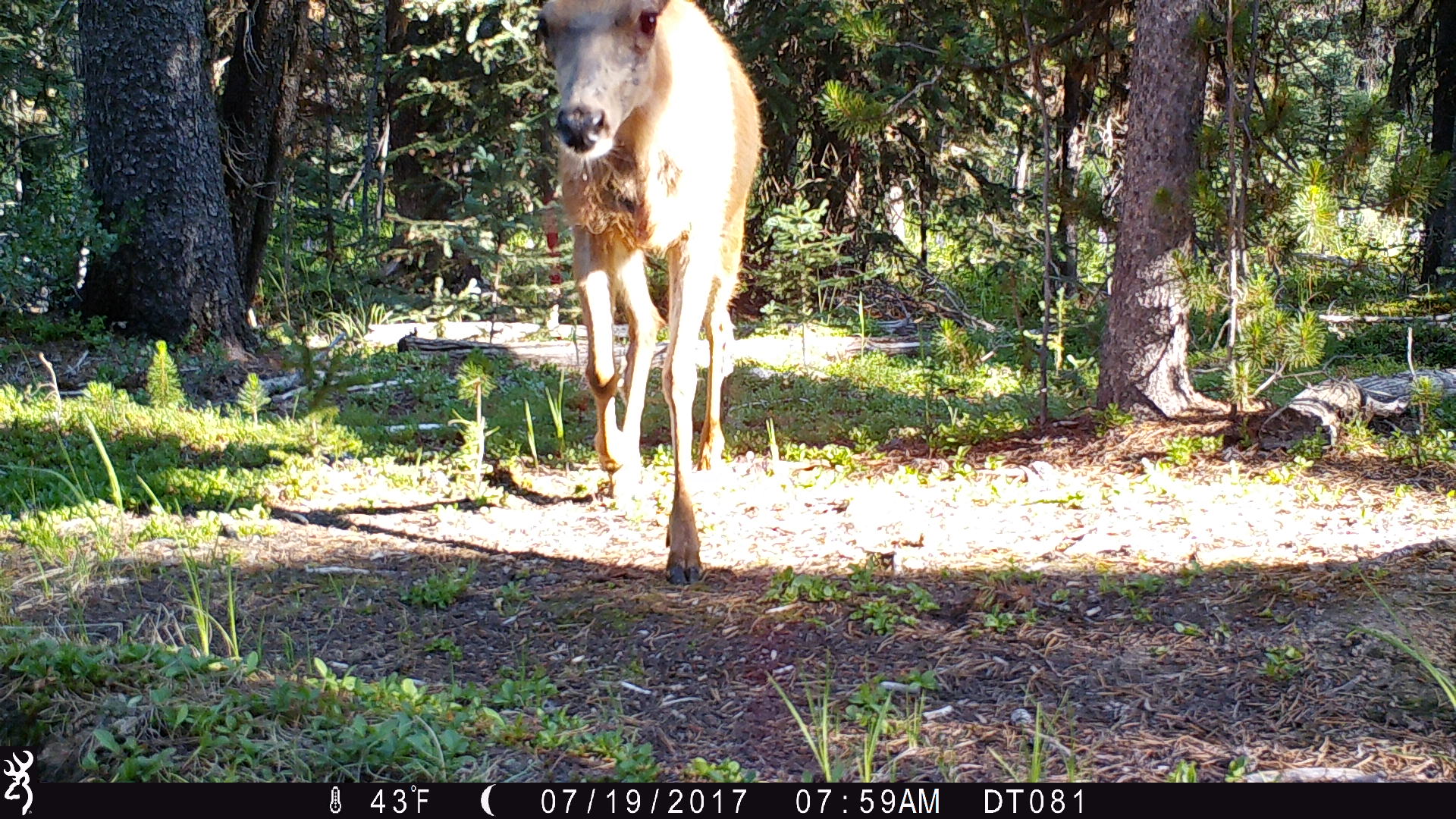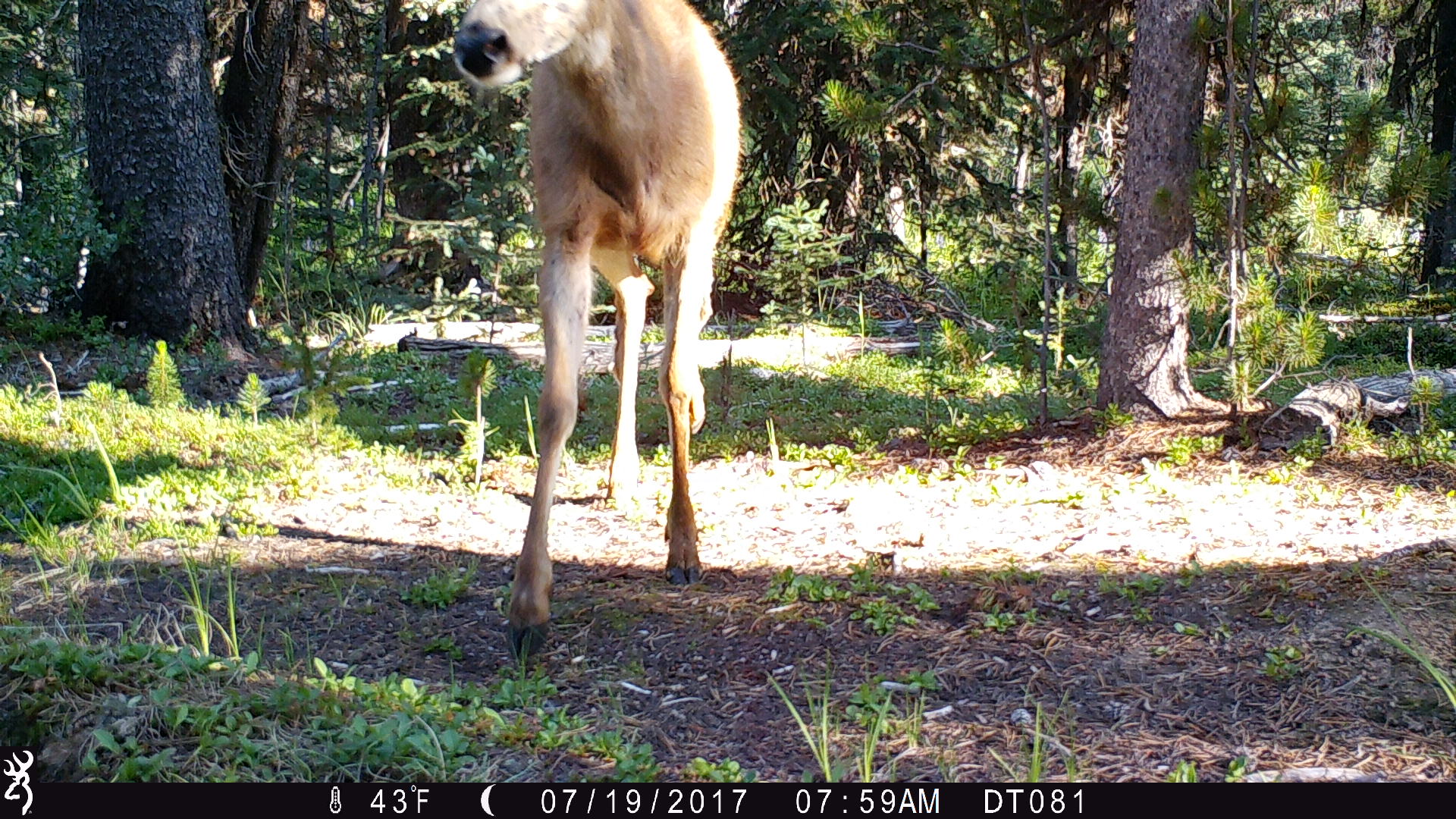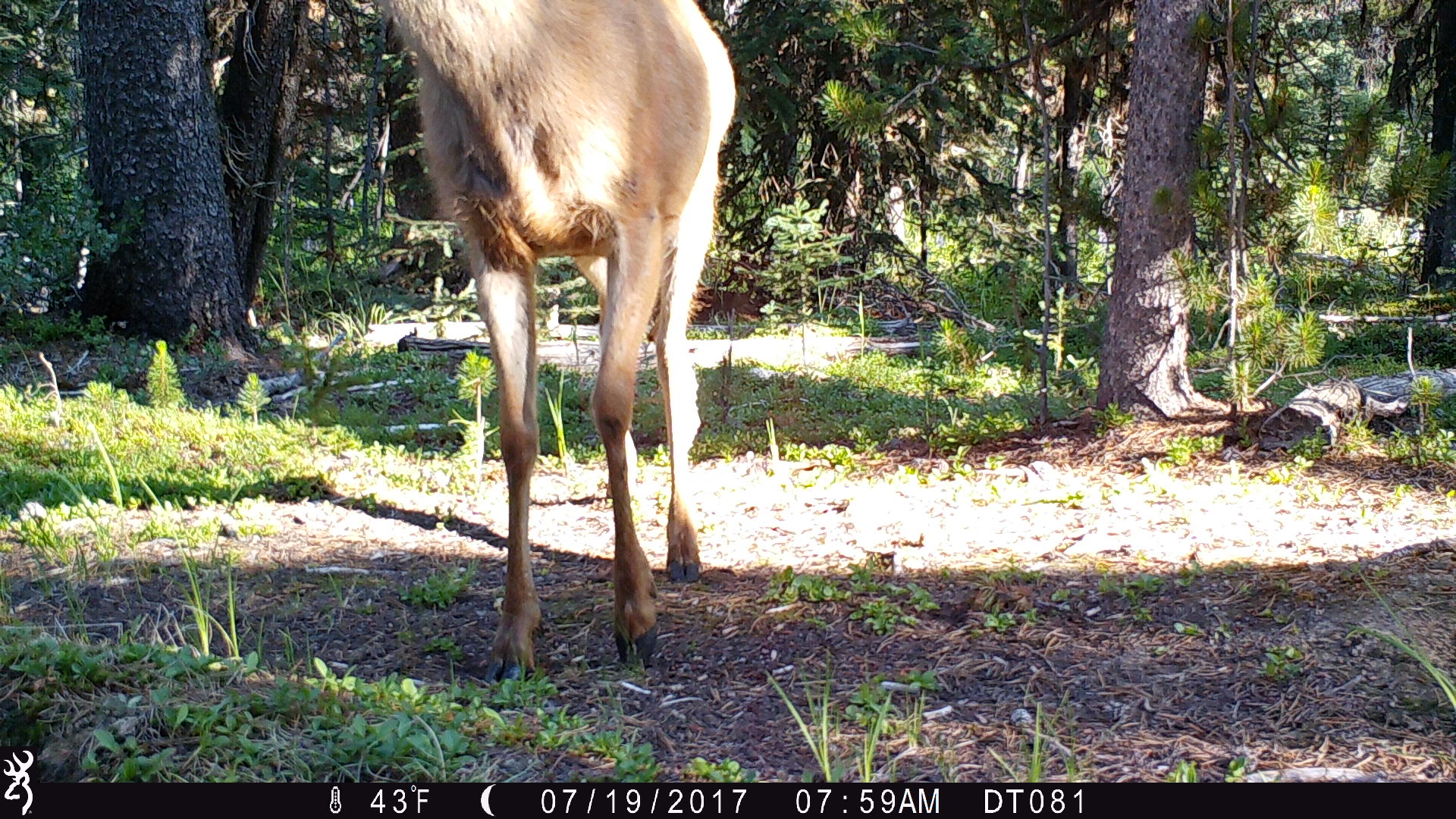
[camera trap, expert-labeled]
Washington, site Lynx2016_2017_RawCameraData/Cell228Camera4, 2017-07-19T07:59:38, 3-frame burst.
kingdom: Animalia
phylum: Chordata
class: Mammalia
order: Artiodactyla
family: Cervidae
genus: Odocoileus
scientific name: Odocoileus hemionus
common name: mule deer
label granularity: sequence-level